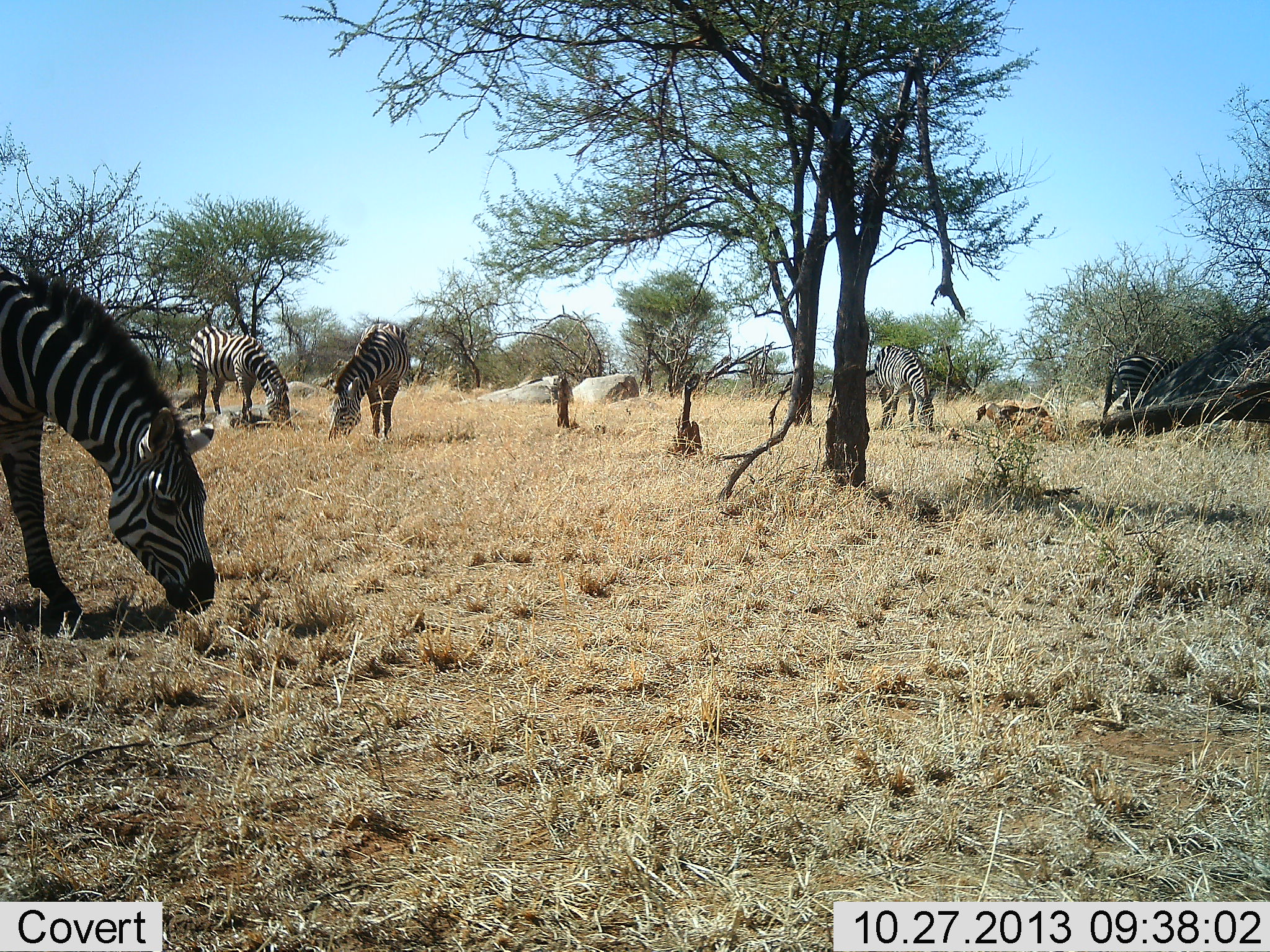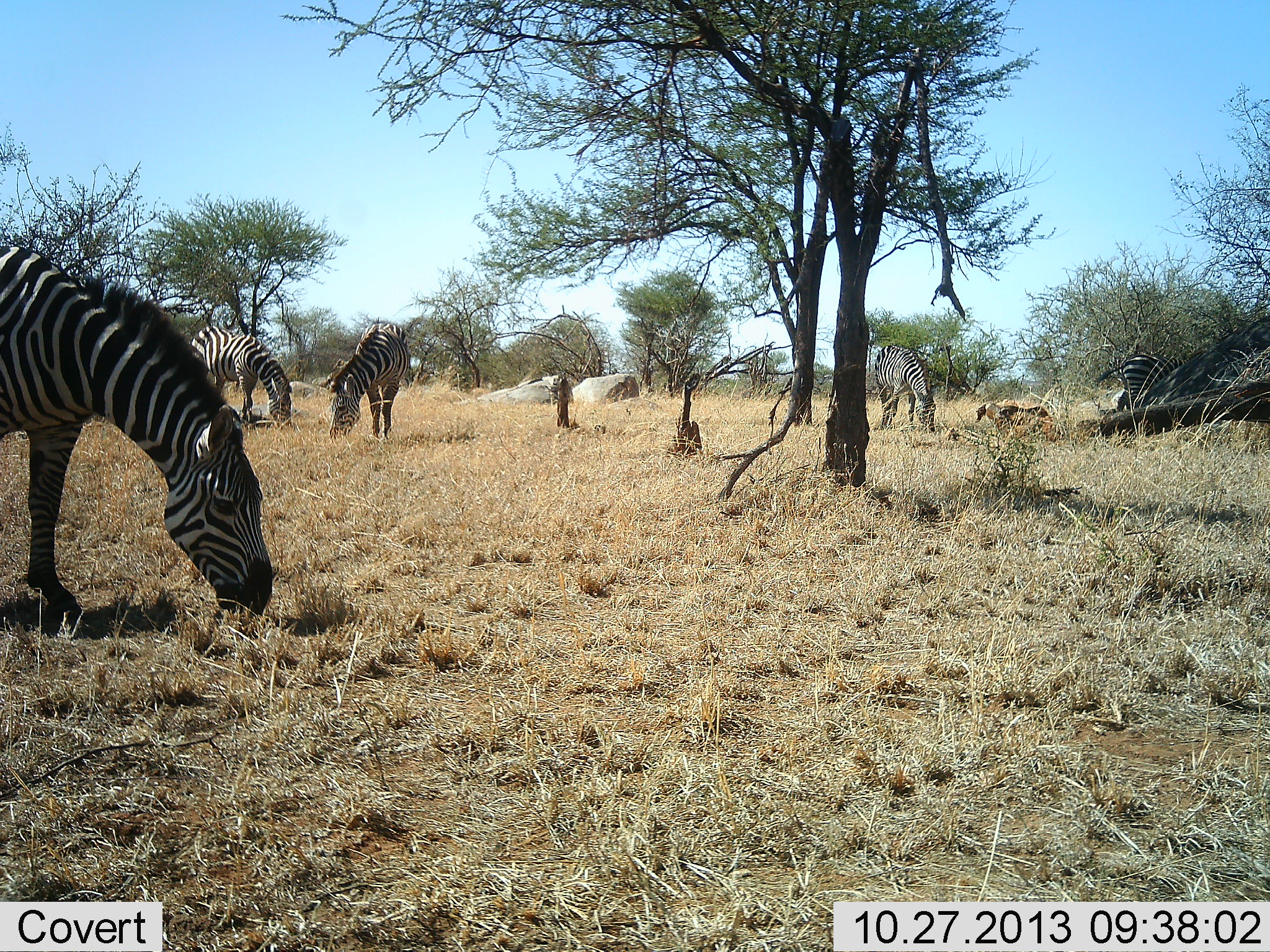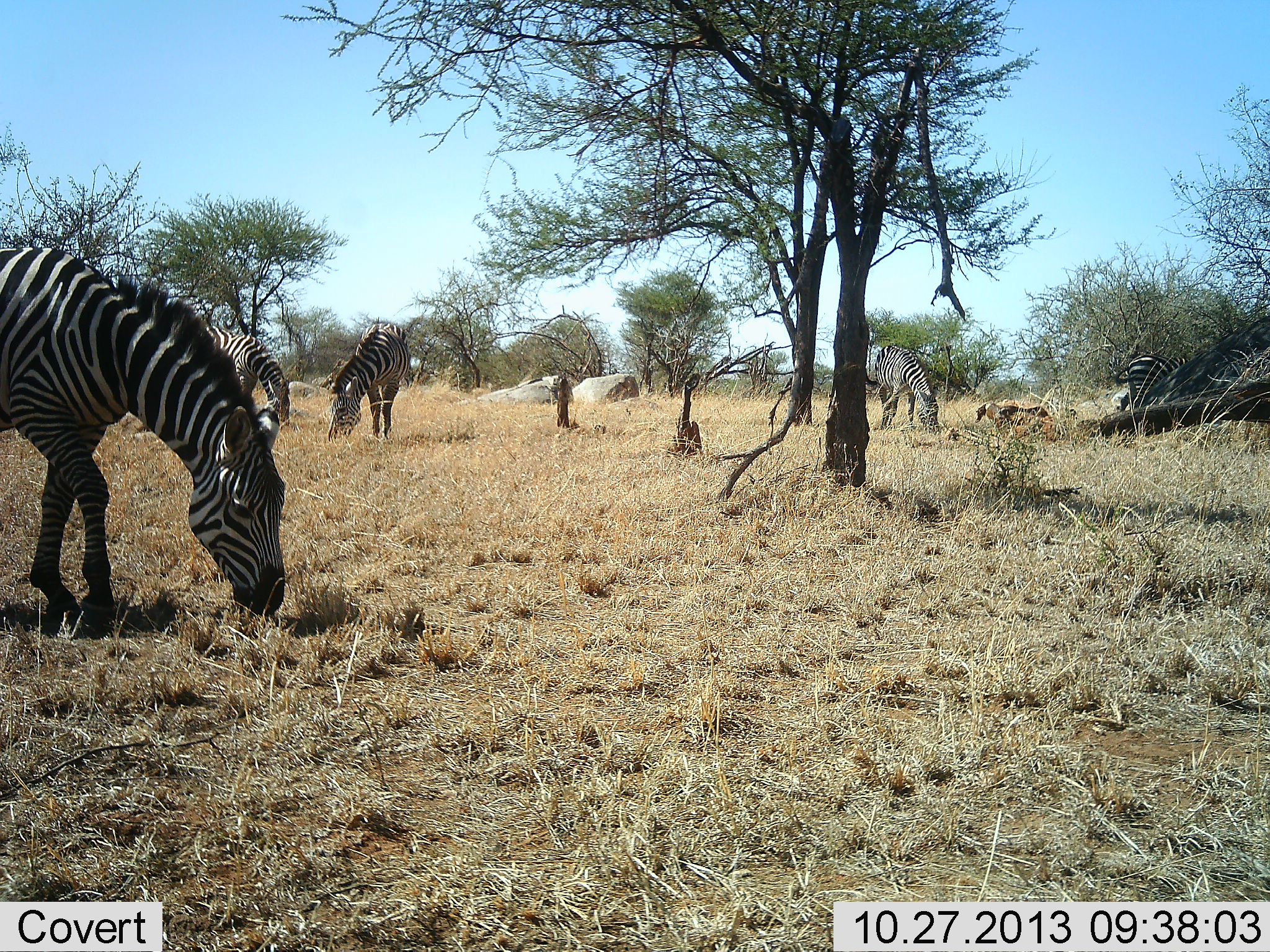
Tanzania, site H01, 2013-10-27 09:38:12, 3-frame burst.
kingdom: Animalia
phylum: Chordata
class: Mammalia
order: Perissodactyla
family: Equidae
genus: Equus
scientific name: Equus quagga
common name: plains zebra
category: zebra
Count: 5.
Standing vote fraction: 20%.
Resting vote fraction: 0%.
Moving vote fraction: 20%.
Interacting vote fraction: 0%.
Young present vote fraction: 10%.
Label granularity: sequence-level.